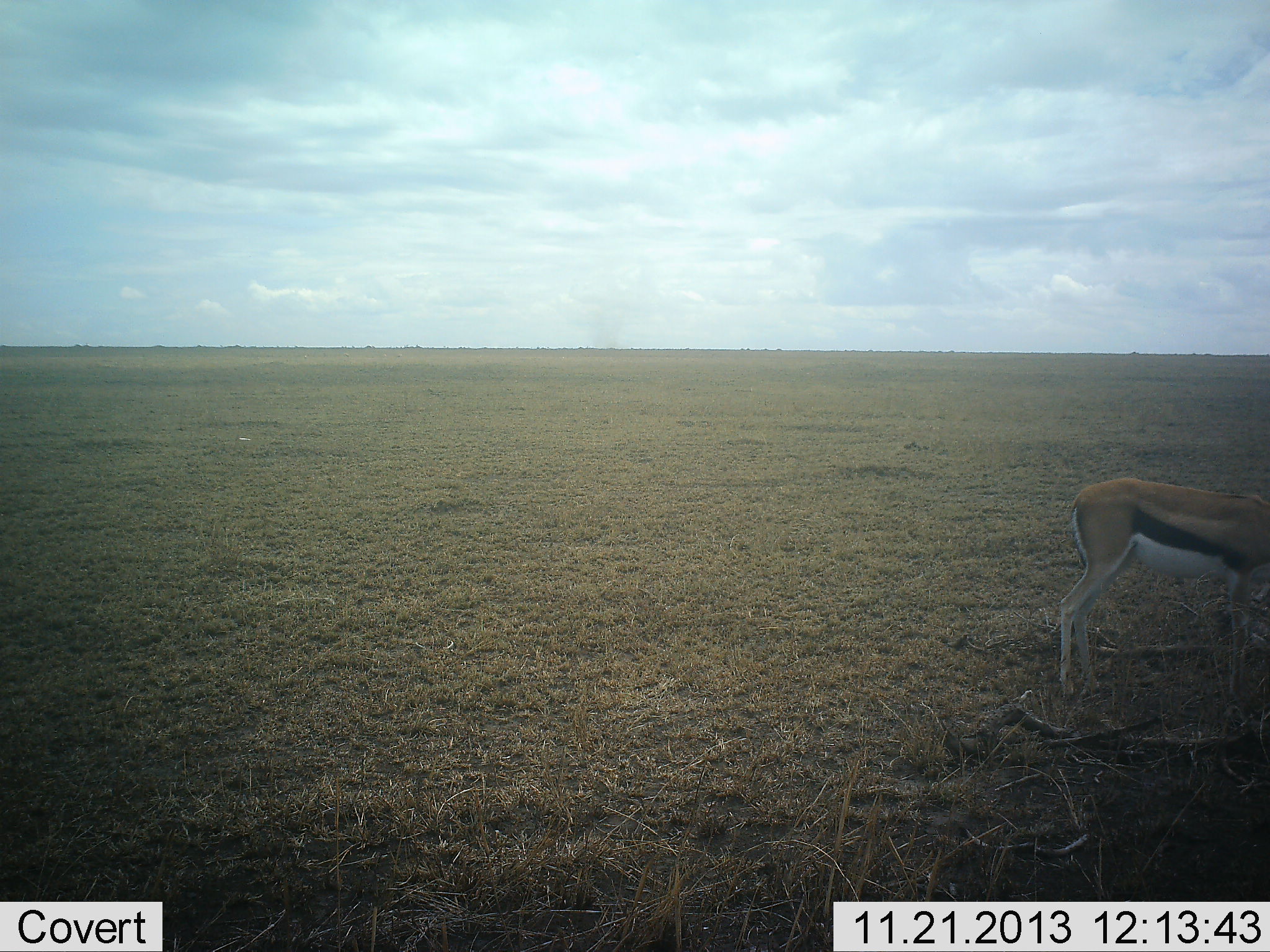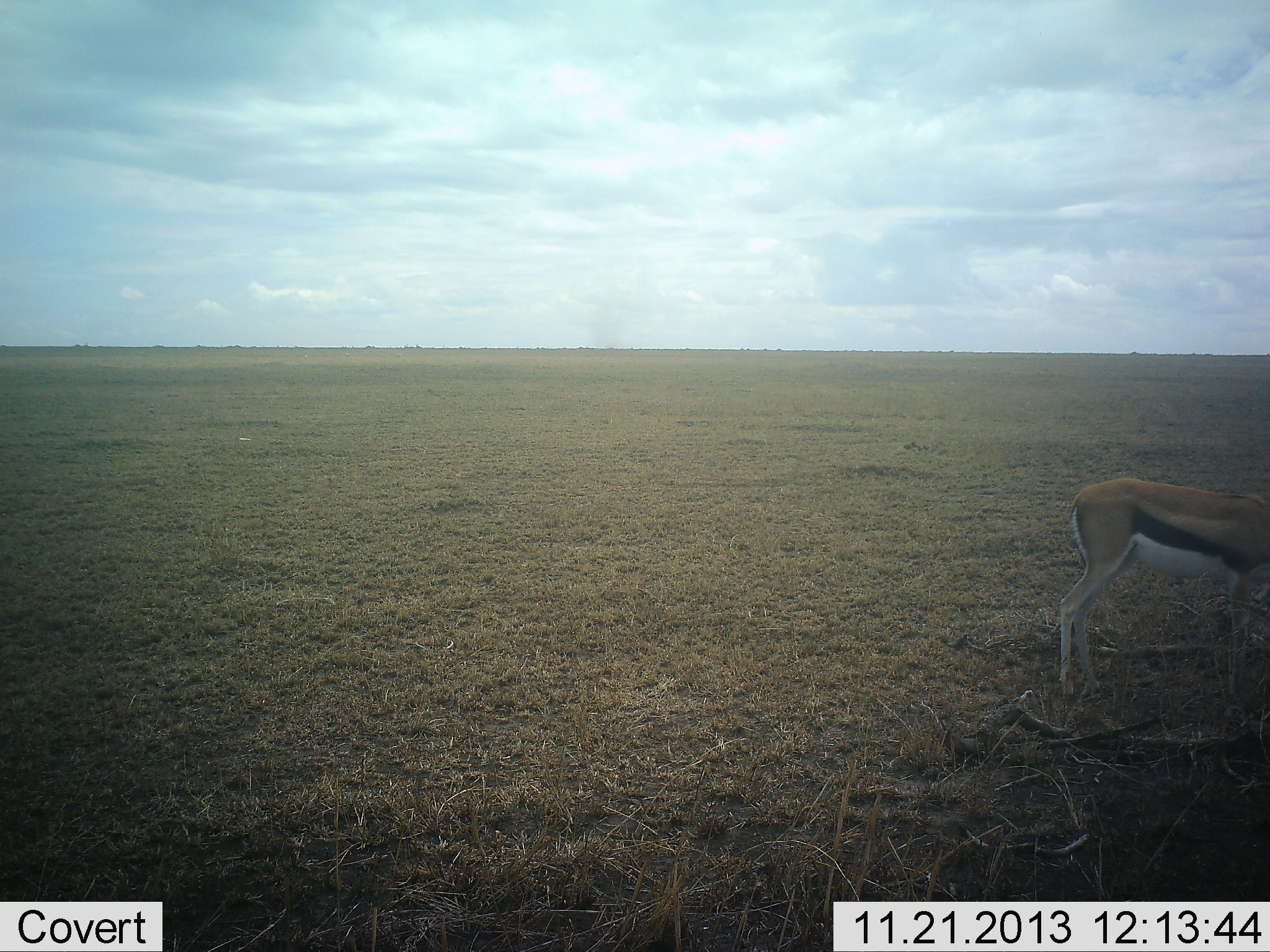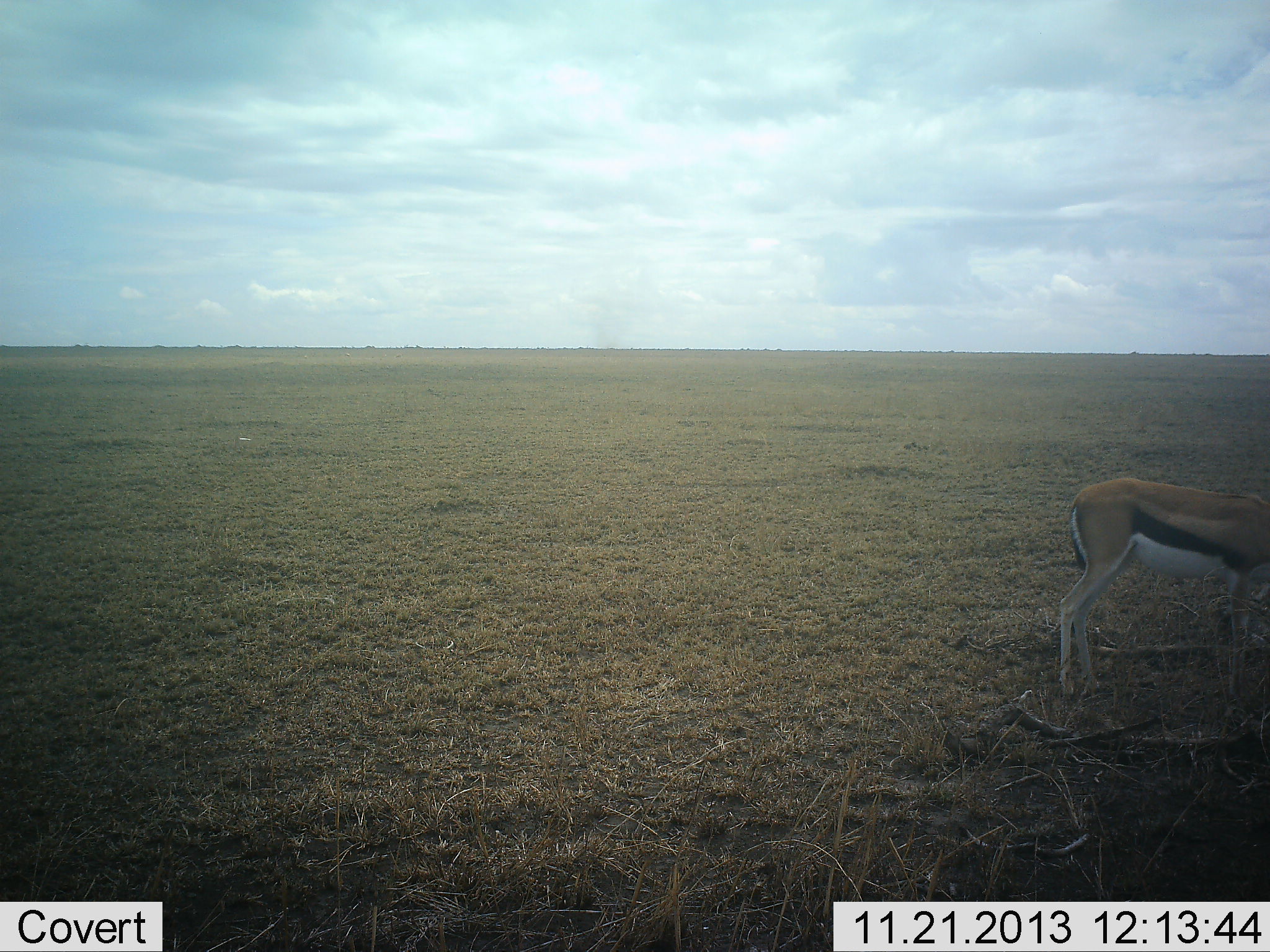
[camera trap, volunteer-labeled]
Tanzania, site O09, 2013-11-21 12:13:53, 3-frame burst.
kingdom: Animalia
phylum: Chordata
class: Mammalia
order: Artiodactyla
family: Bovidae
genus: Eudorcas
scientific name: Eudorcas thomsonii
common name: thomson's gazelle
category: gazellethomsons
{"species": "gazellethomsons (thomson's gazelle) (Eudorcas thomsonii)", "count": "1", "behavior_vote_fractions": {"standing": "90%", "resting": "0%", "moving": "0%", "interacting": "0%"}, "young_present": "0%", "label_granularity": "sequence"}